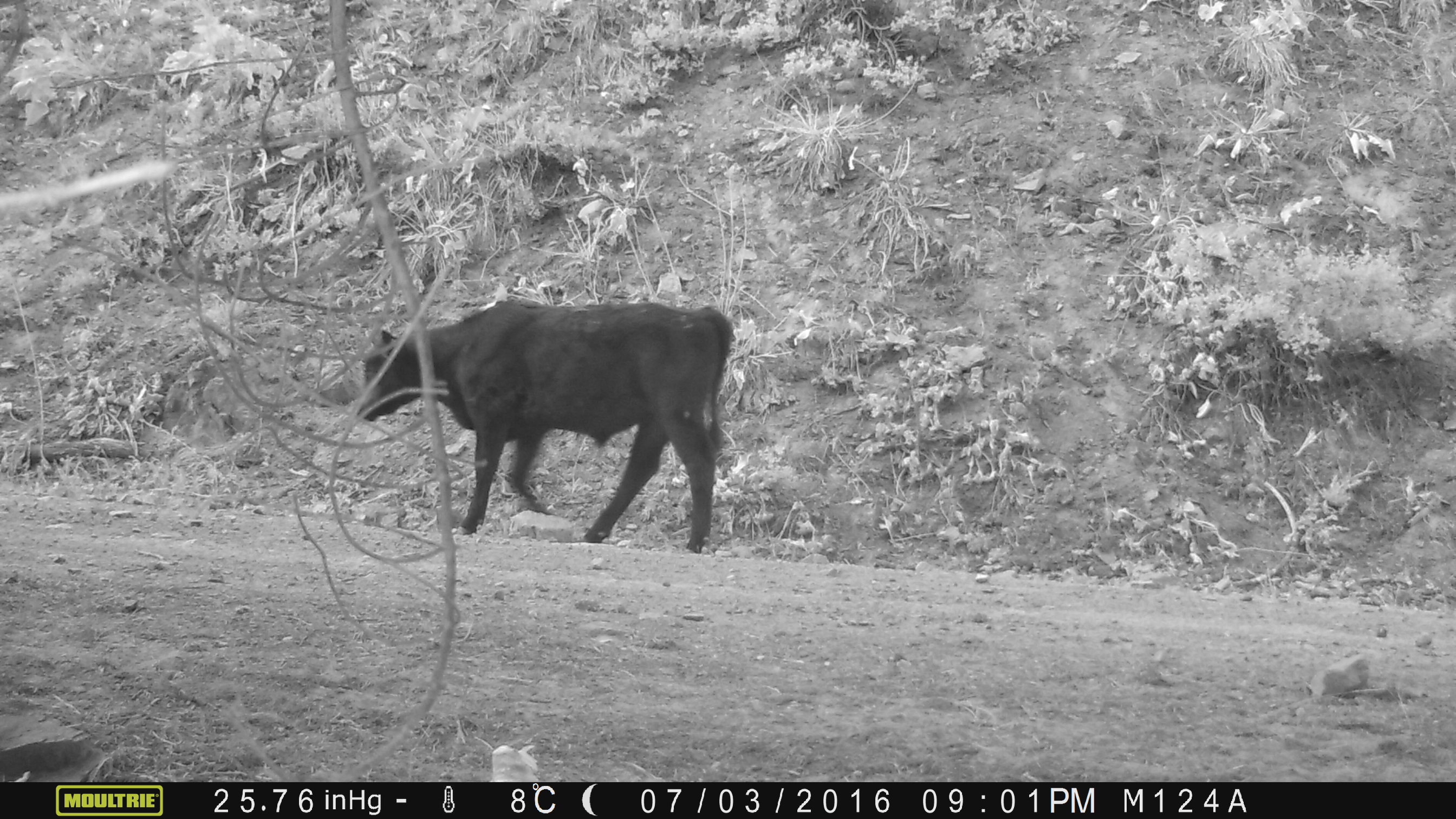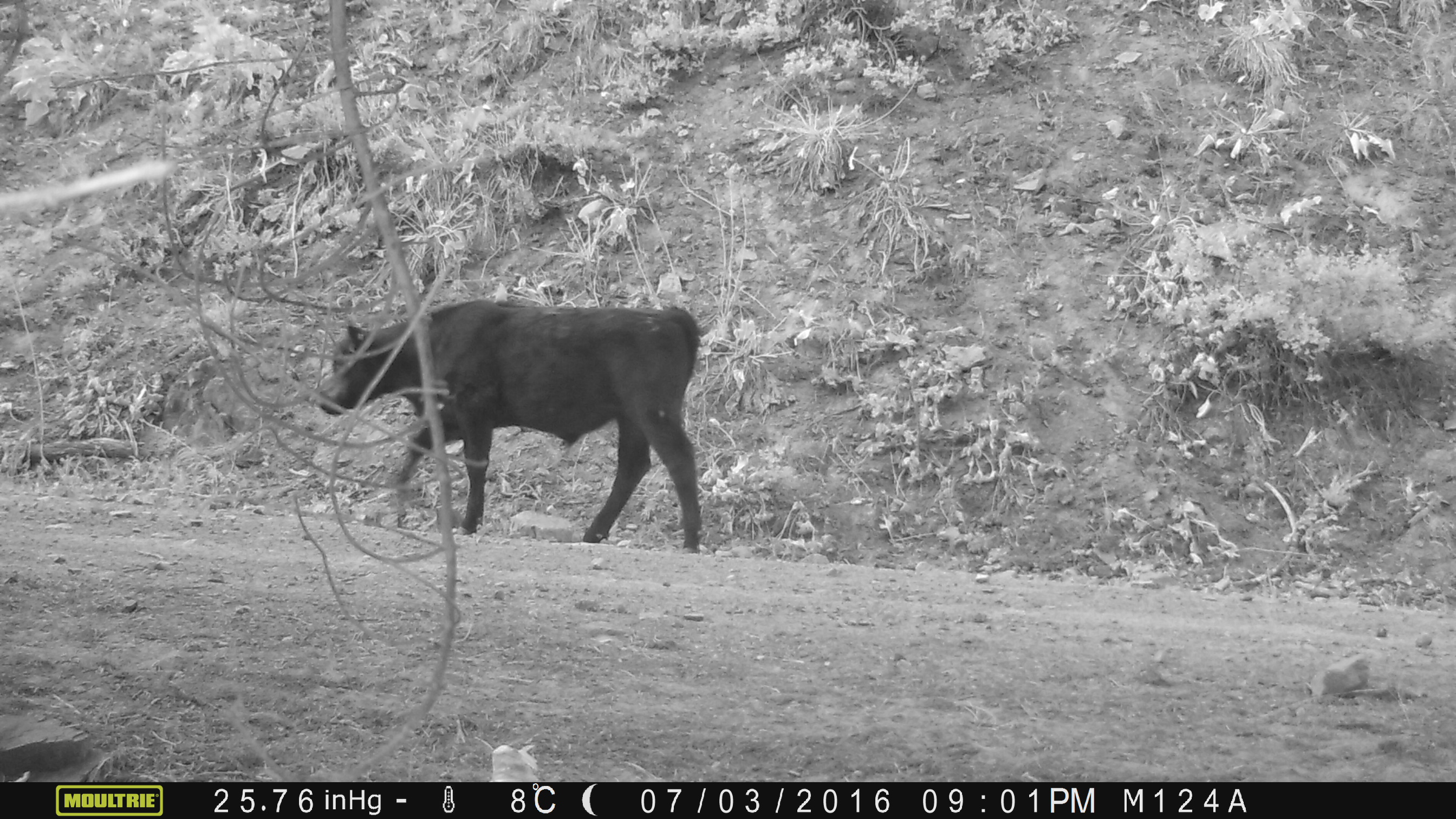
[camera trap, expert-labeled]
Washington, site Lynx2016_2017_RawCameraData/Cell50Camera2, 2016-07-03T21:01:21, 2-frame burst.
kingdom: Animalia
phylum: Chordata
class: Mammalia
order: Artiodactyla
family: Bovidae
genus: Bos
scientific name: Bos taurus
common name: domestic cattle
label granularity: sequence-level